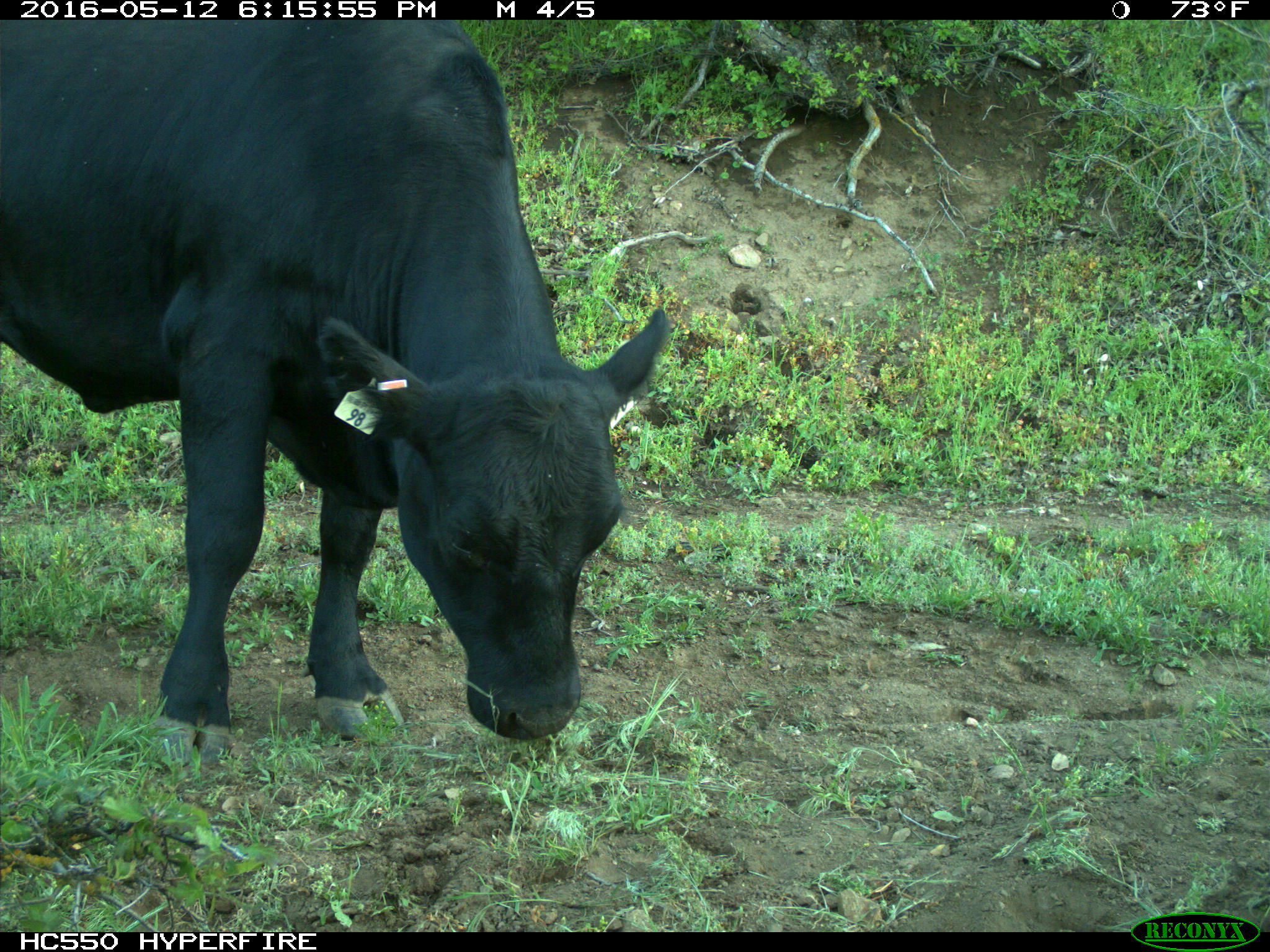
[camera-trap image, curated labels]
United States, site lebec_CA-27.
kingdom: Animalia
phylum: Chordata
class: Mammalia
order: Artiodactyla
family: Bovidae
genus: Bos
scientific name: Bos taurus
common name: domestic cow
Bos taurus (domestic cow).